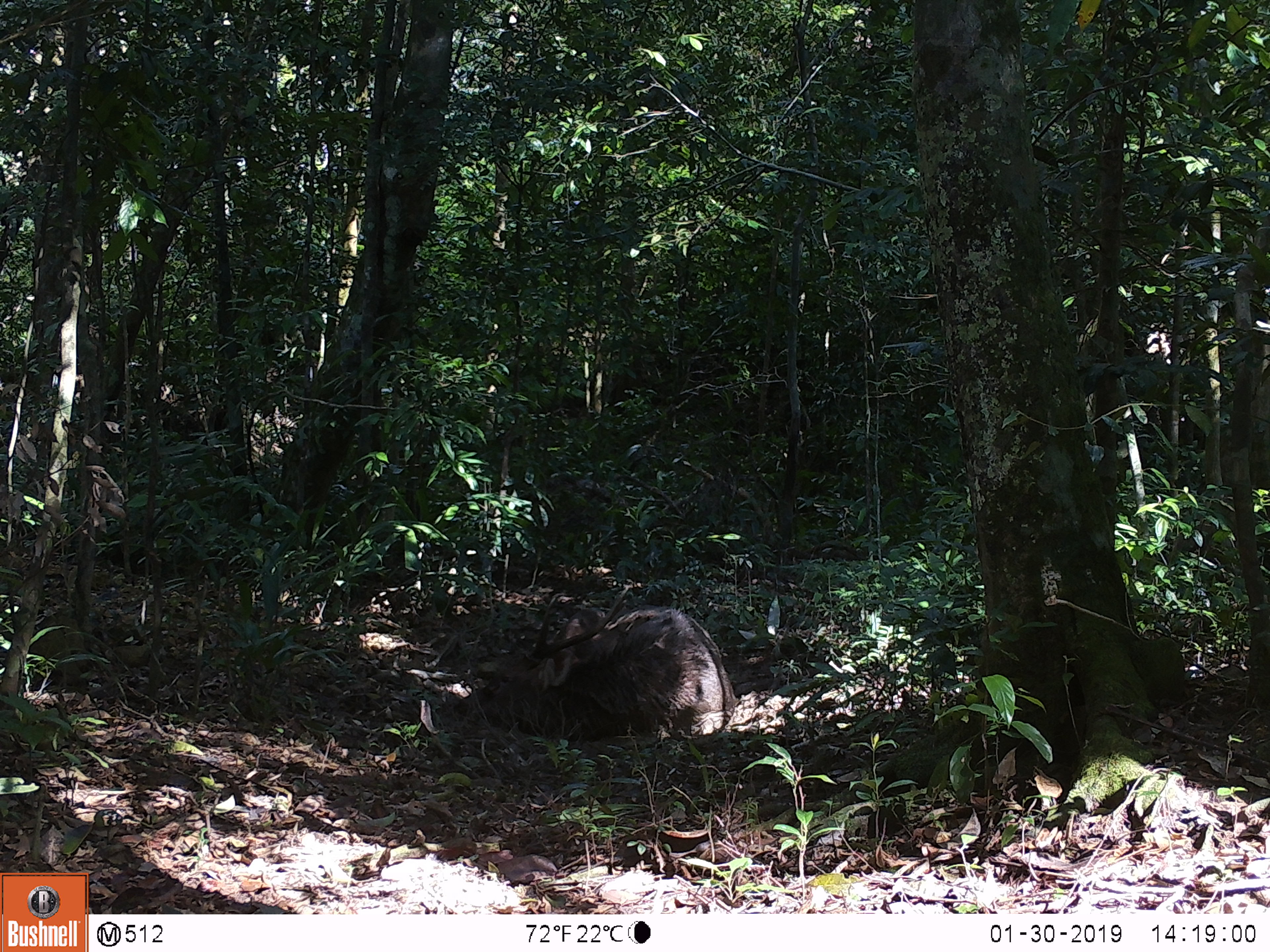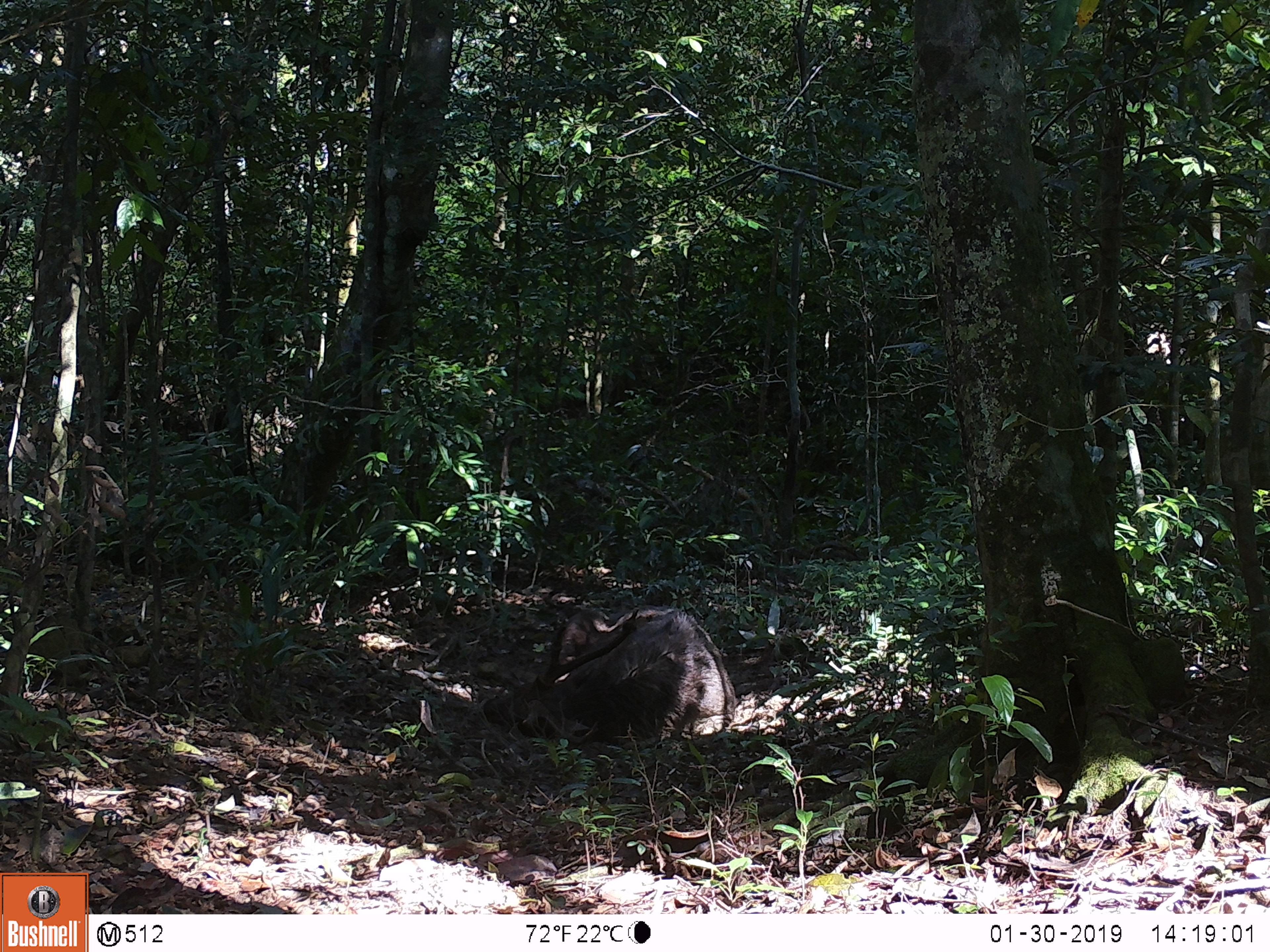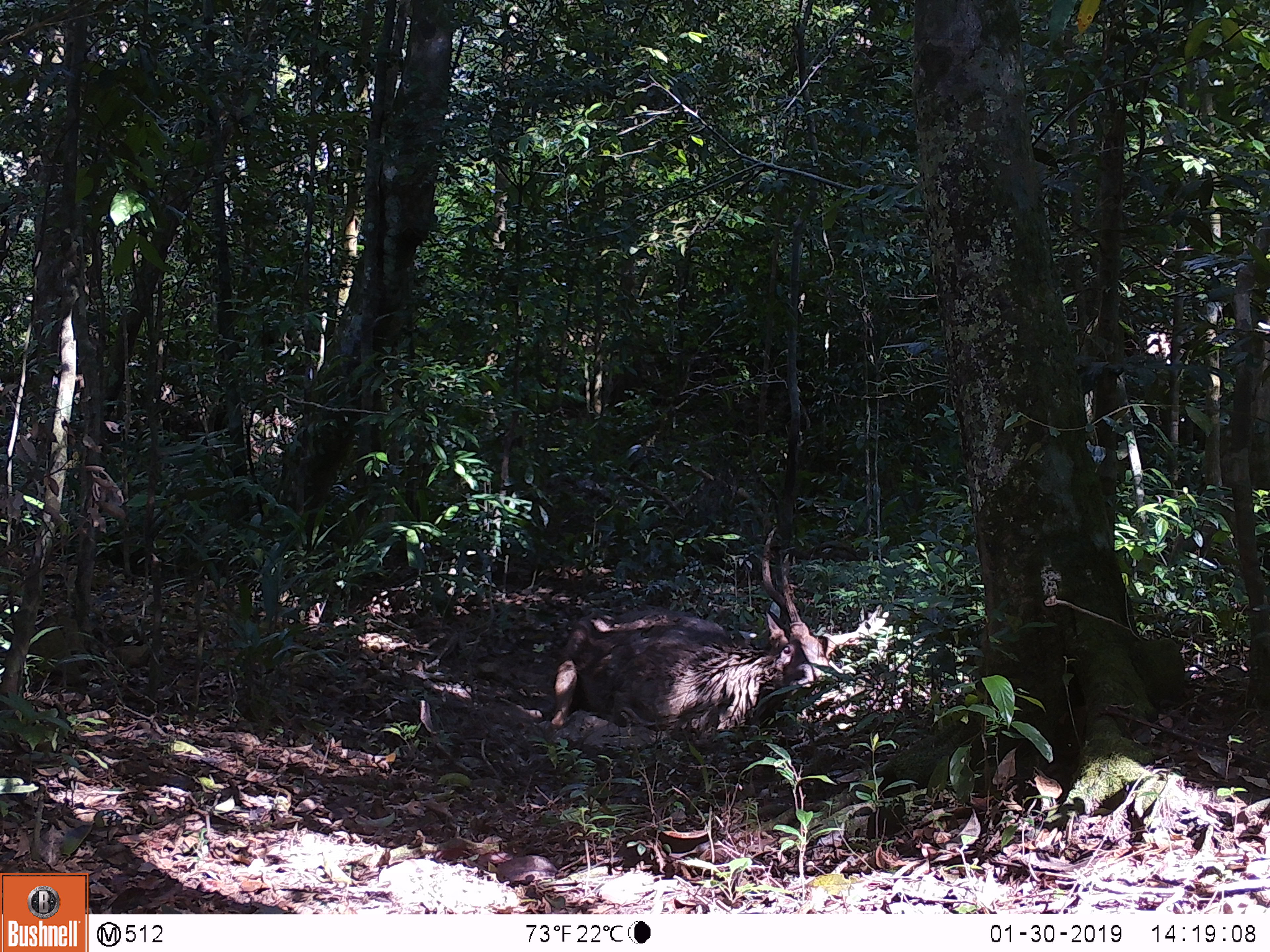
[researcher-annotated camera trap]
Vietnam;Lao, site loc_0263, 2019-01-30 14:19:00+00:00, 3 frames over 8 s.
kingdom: Animalia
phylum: Chordata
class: Mammalia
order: Artiodactyla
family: Cervidae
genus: Rusa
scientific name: Rusa unicolor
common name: sambar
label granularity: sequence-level